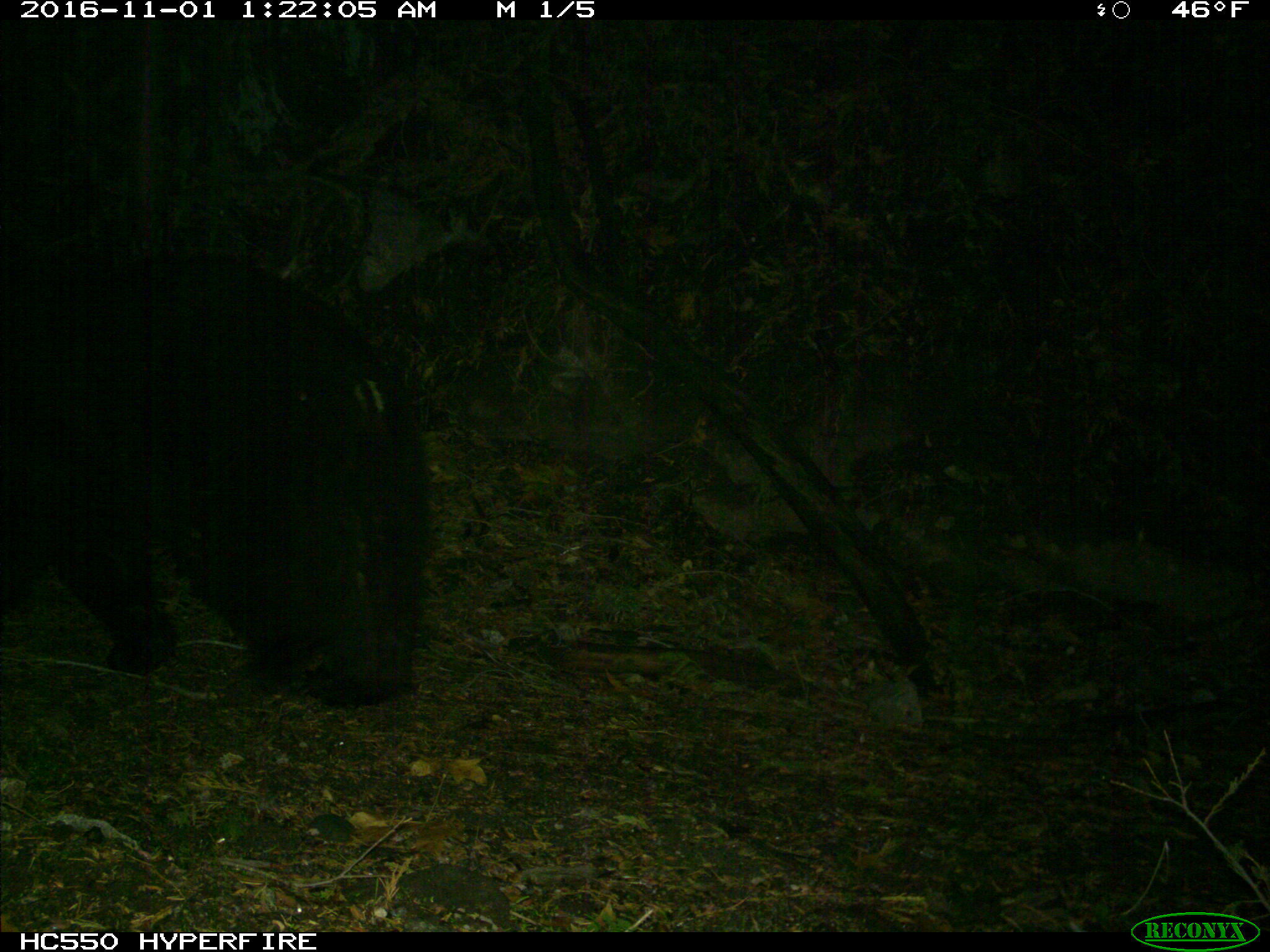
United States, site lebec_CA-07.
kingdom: Animalia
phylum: Chordata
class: Mammalia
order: Carnivora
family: Ursidae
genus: Ursus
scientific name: Ursus americanus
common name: american black bear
Ursus americanus (american black bear).